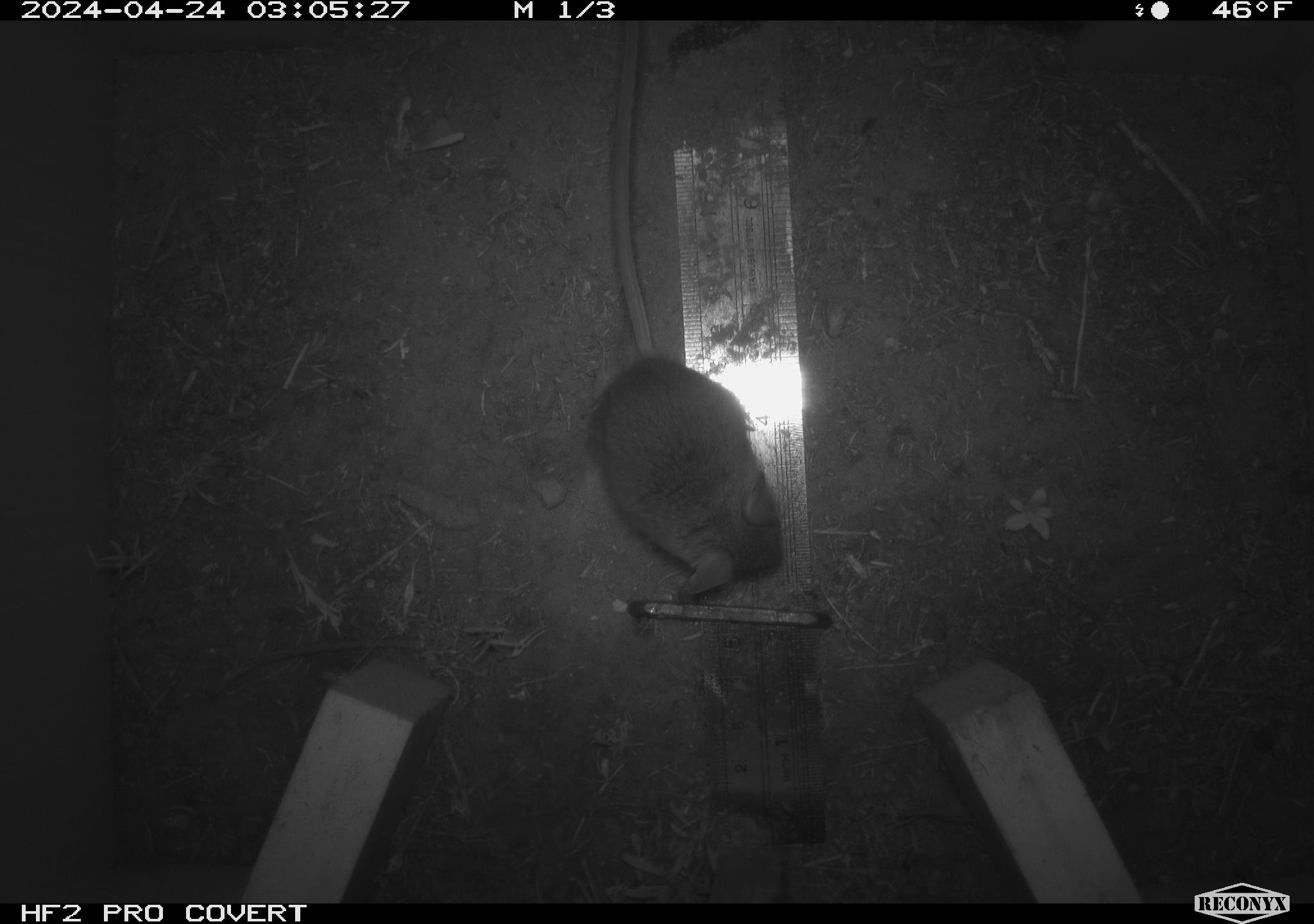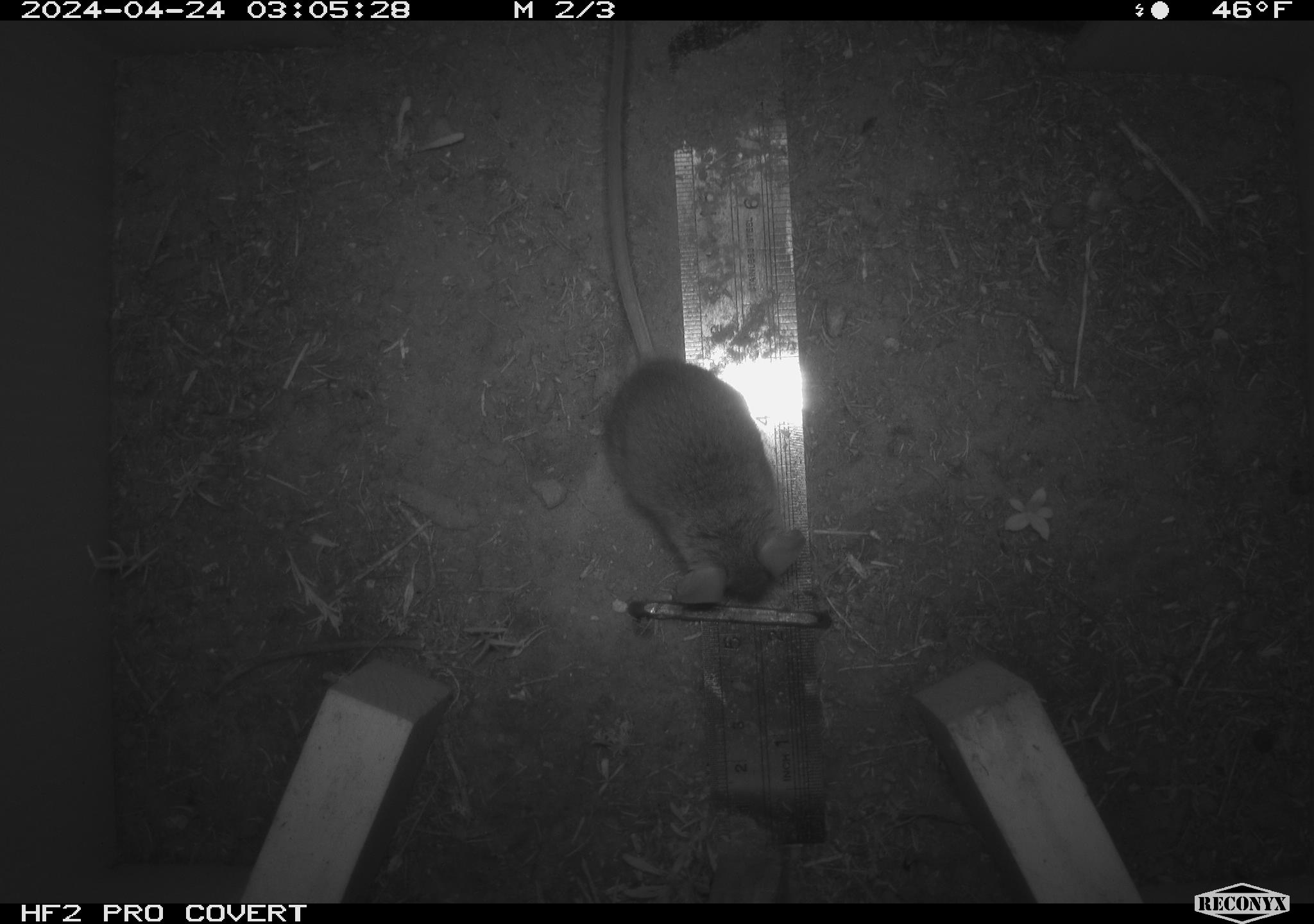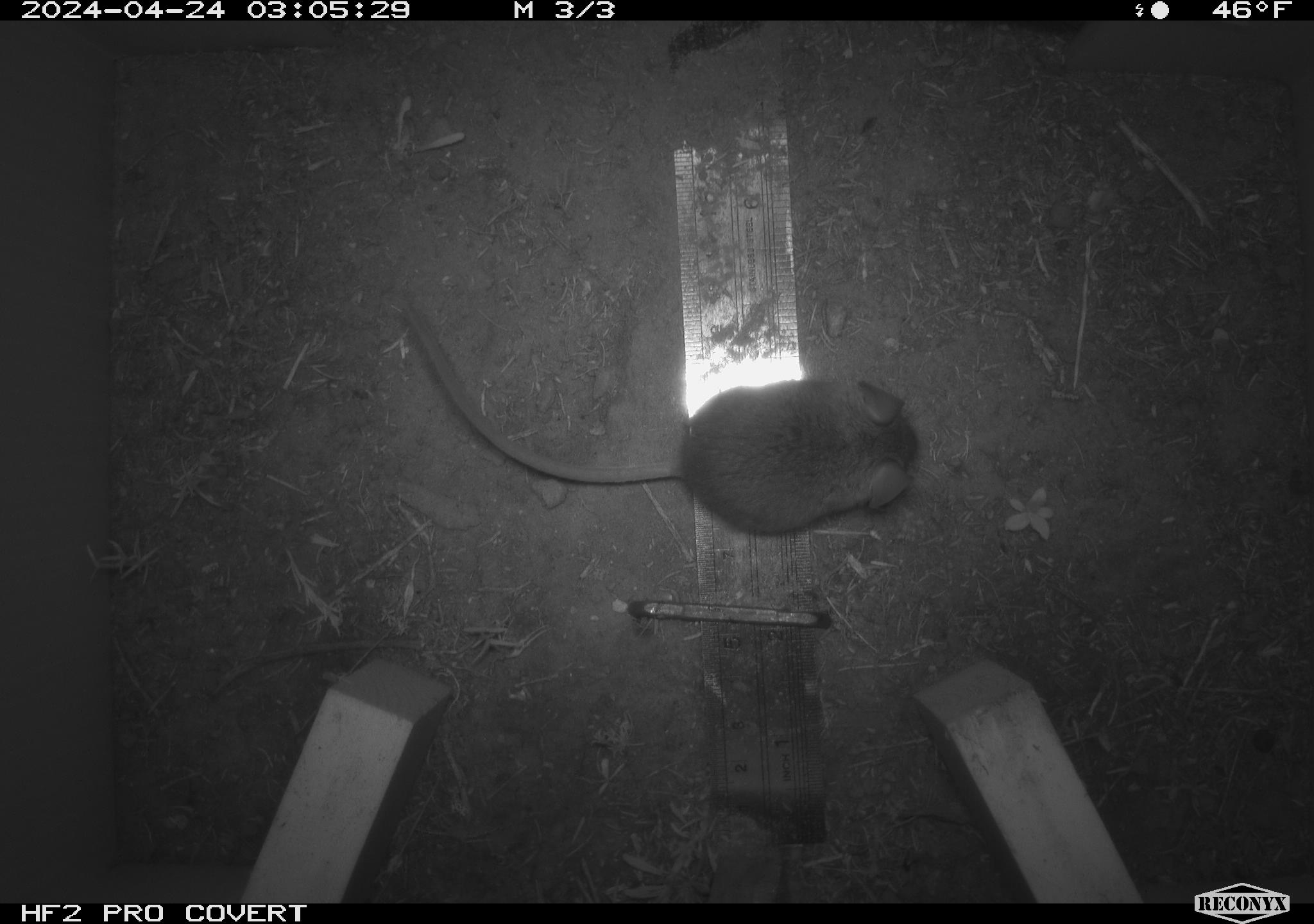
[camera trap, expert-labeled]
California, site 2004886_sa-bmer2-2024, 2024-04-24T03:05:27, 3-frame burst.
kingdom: Animalia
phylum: Chordata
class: Mammalia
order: Rodentia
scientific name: Rodentia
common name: mouse species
Mouse species (Rodentia).